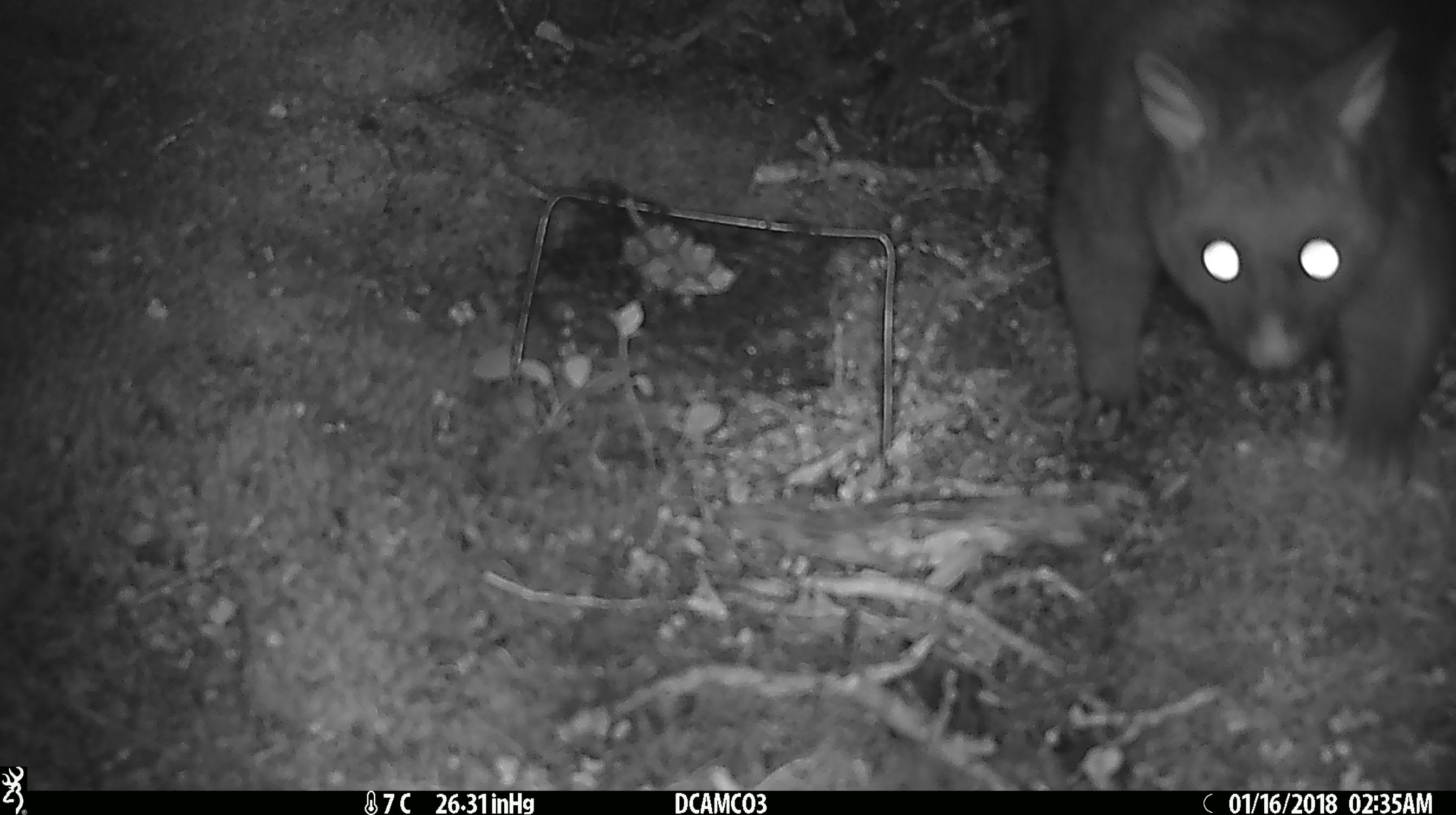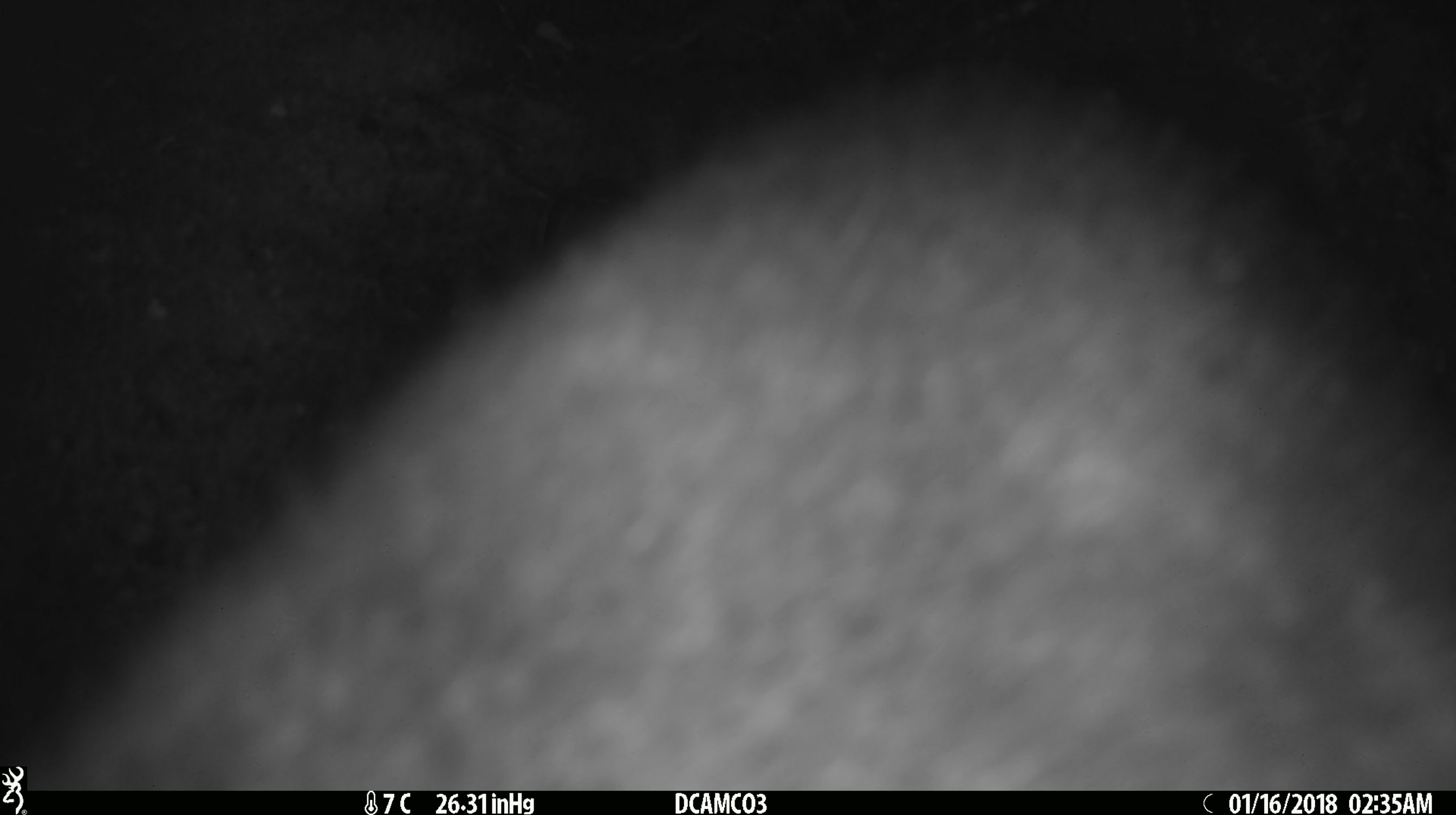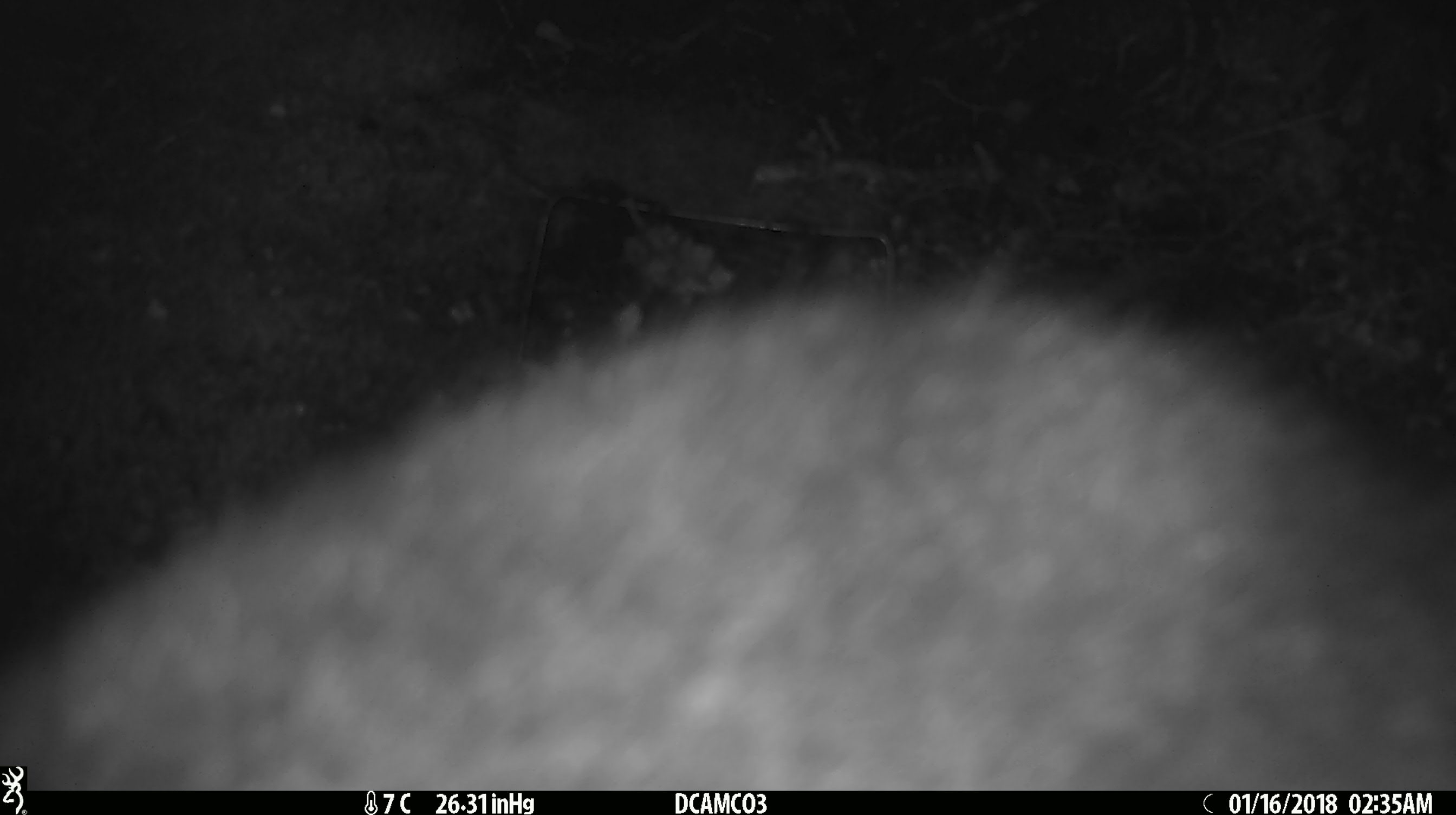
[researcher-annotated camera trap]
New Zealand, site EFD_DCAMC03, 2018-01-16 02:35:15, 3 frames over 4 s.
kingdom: Animalia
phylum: Chordata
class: Mammalia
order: Diprotodontia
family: Phalangeridae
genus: Trichosurus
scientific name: Trichosurus vulpecula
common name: common brushtail possum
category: possum